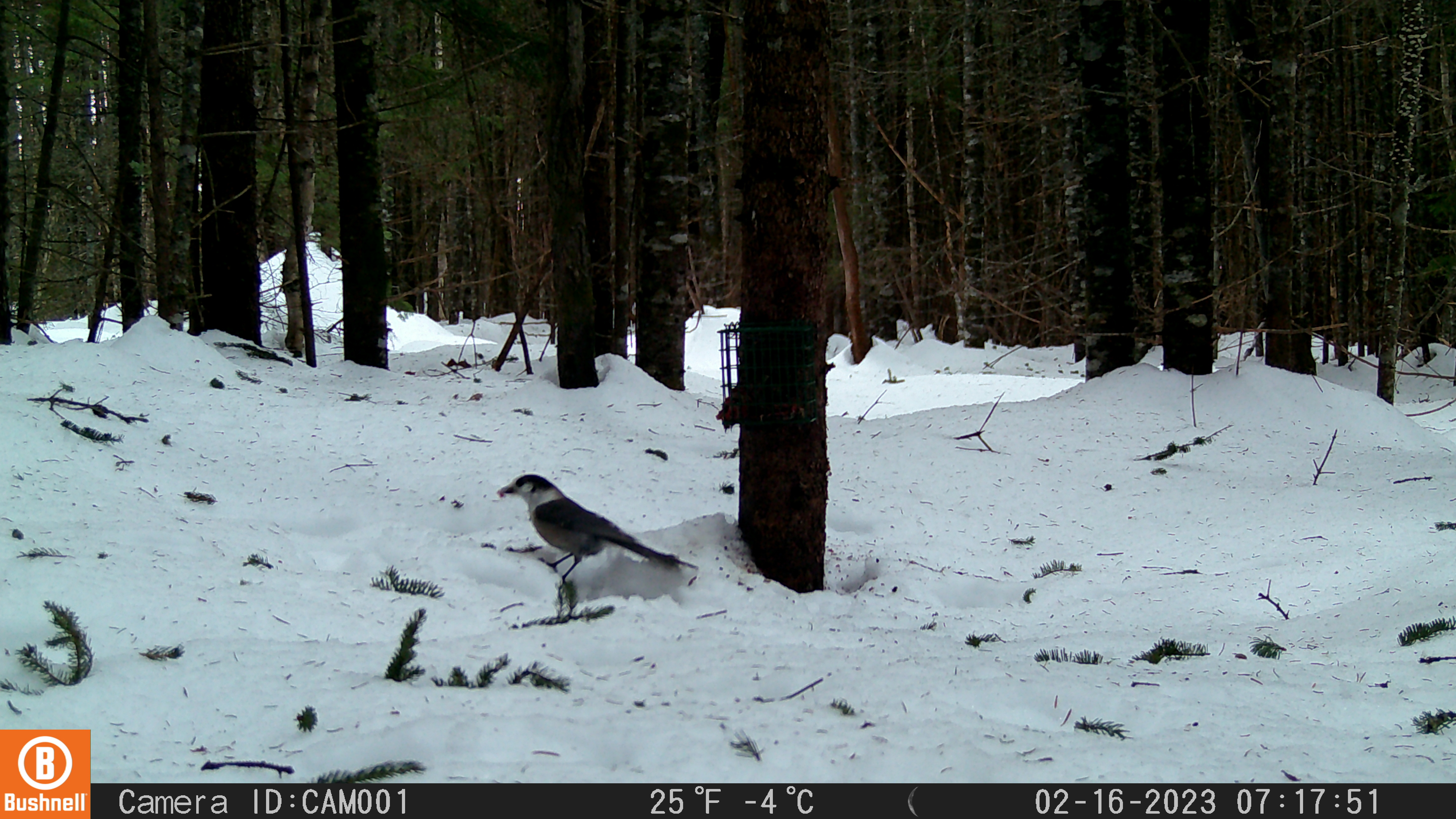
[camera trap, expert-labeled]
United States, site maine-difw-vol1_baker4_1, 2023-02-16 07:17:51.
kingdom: Animalia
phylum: Chordata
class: Aves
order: Passeriformes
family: Corvidae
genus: Perisoreus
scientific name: Perisoreus canadensis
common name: canada jay